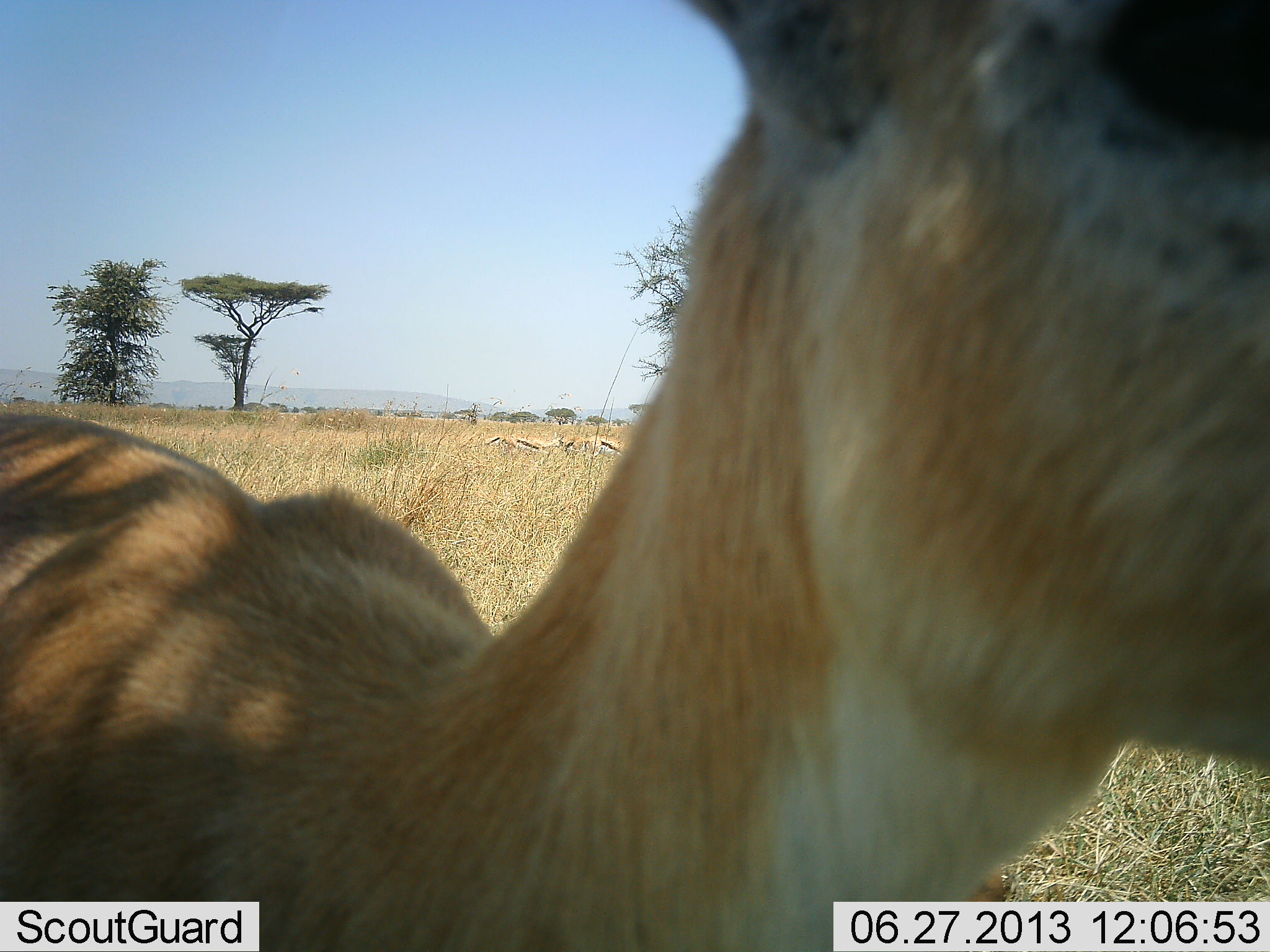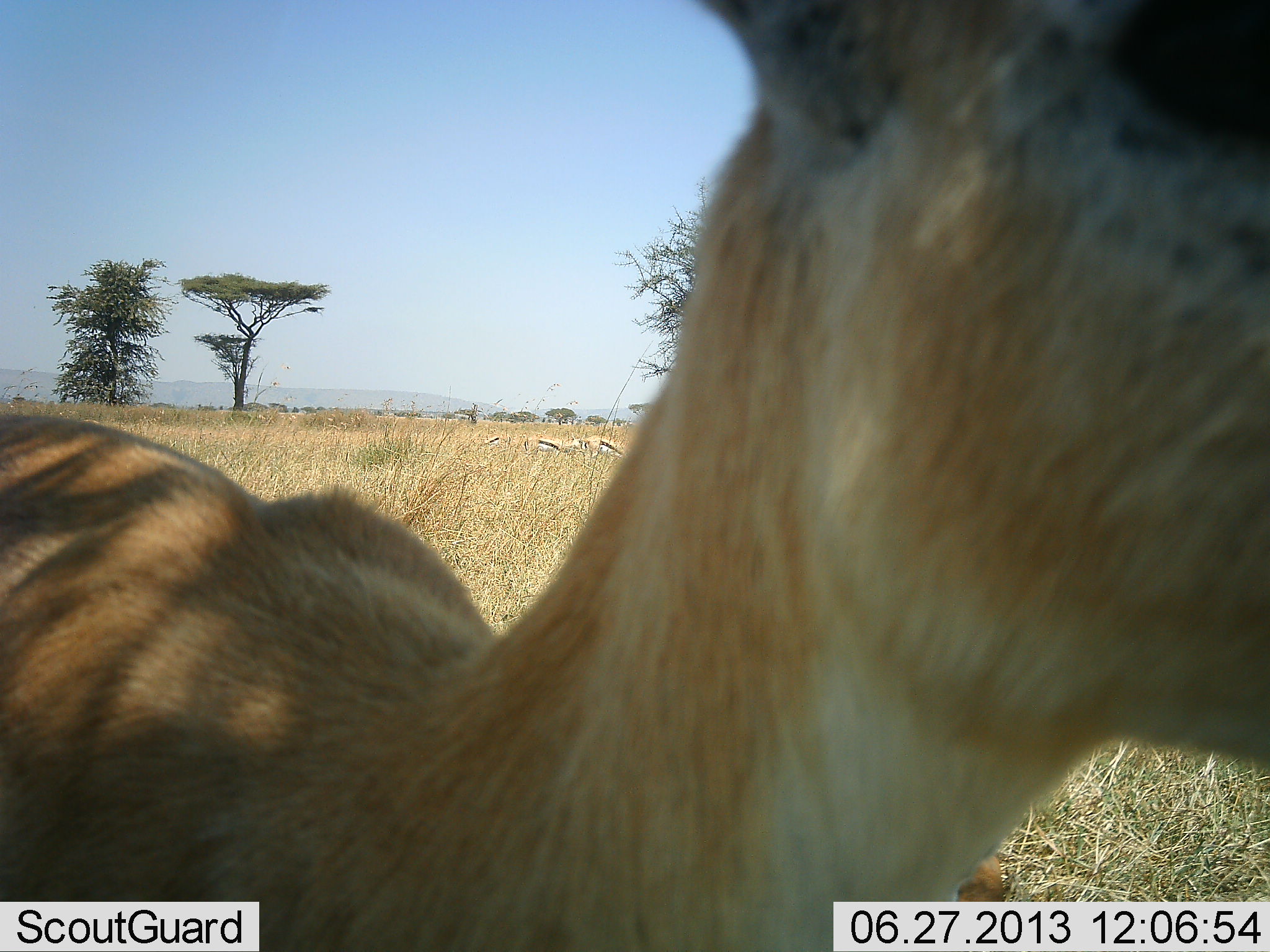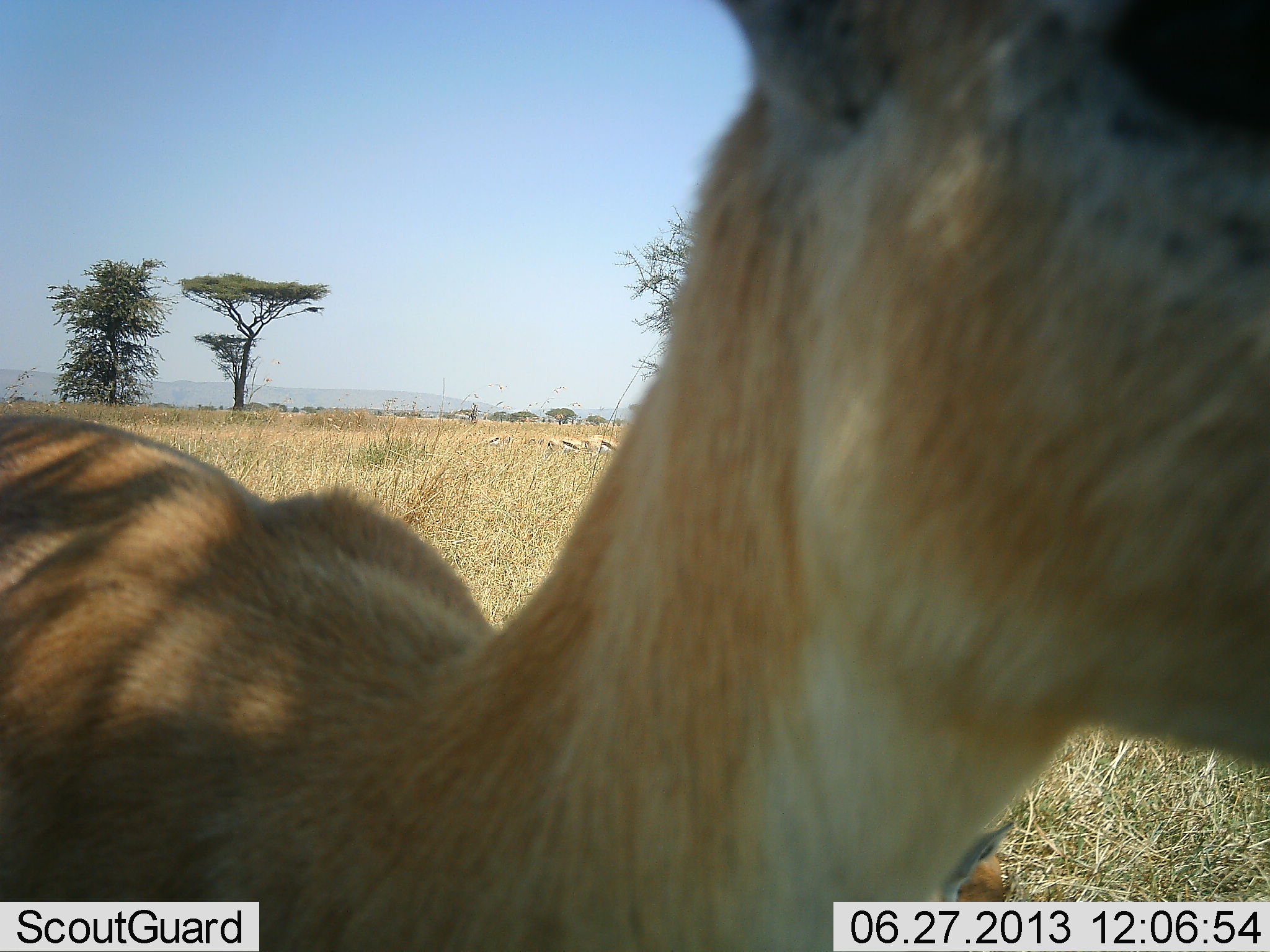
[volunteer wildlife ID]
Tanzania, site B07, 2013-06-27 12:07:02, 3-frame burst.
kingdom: Animalia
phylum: Chordata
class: Mammalia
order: Artiodactyla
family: Bovidae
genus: Eudorcas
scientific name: Eudorcas thomsonii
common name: thomson's gazelle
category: gazellethomsons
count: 4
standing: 77%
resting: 5%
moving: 18%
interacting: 0%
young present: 0%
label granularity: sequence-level